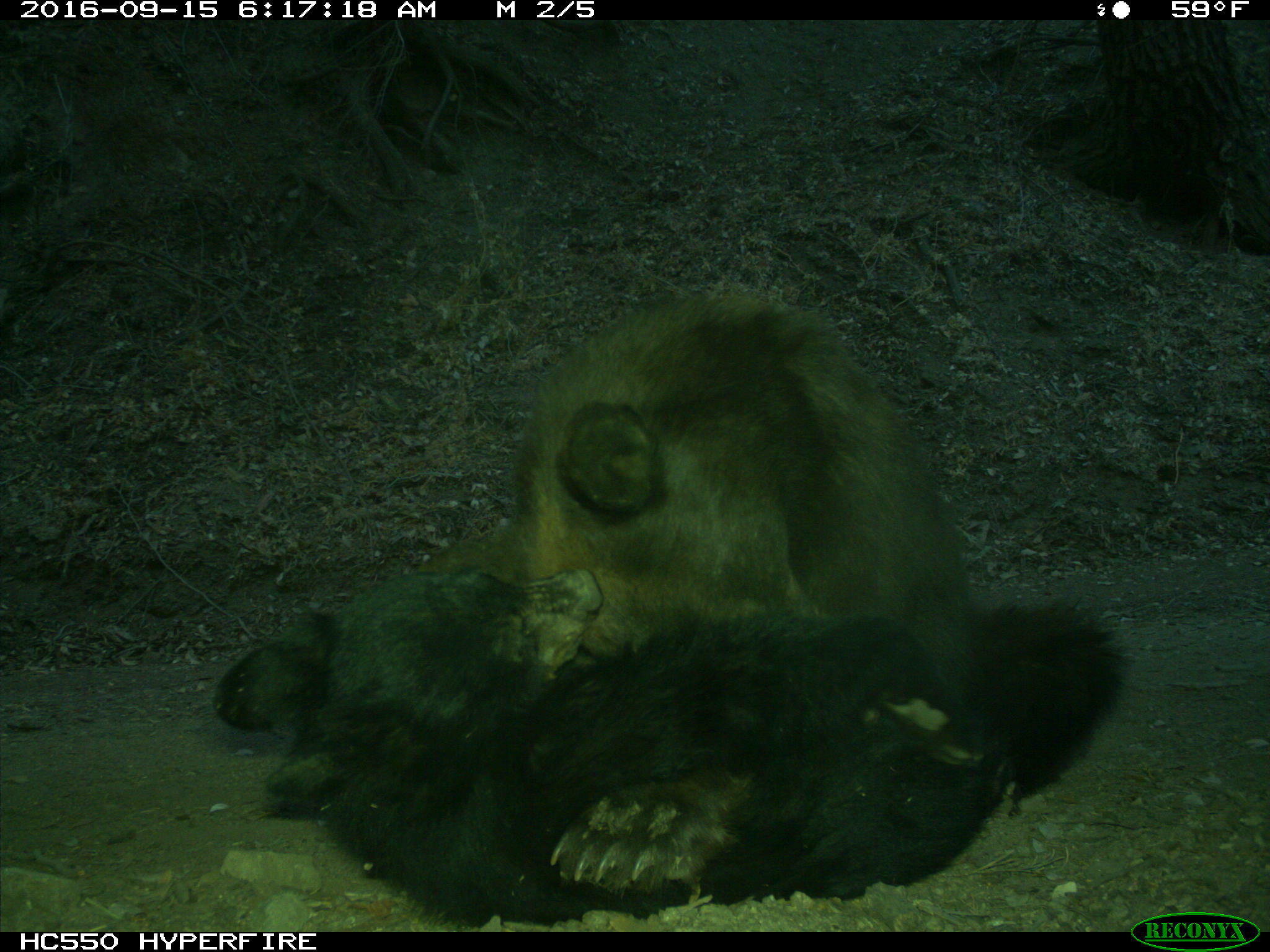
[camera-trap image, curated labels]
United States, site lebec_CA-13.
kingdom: Animalia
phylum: Chordata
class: Mammalia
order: Carnivora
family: Ursidae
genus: Ursus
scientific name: Ursus americanus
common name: american black bear